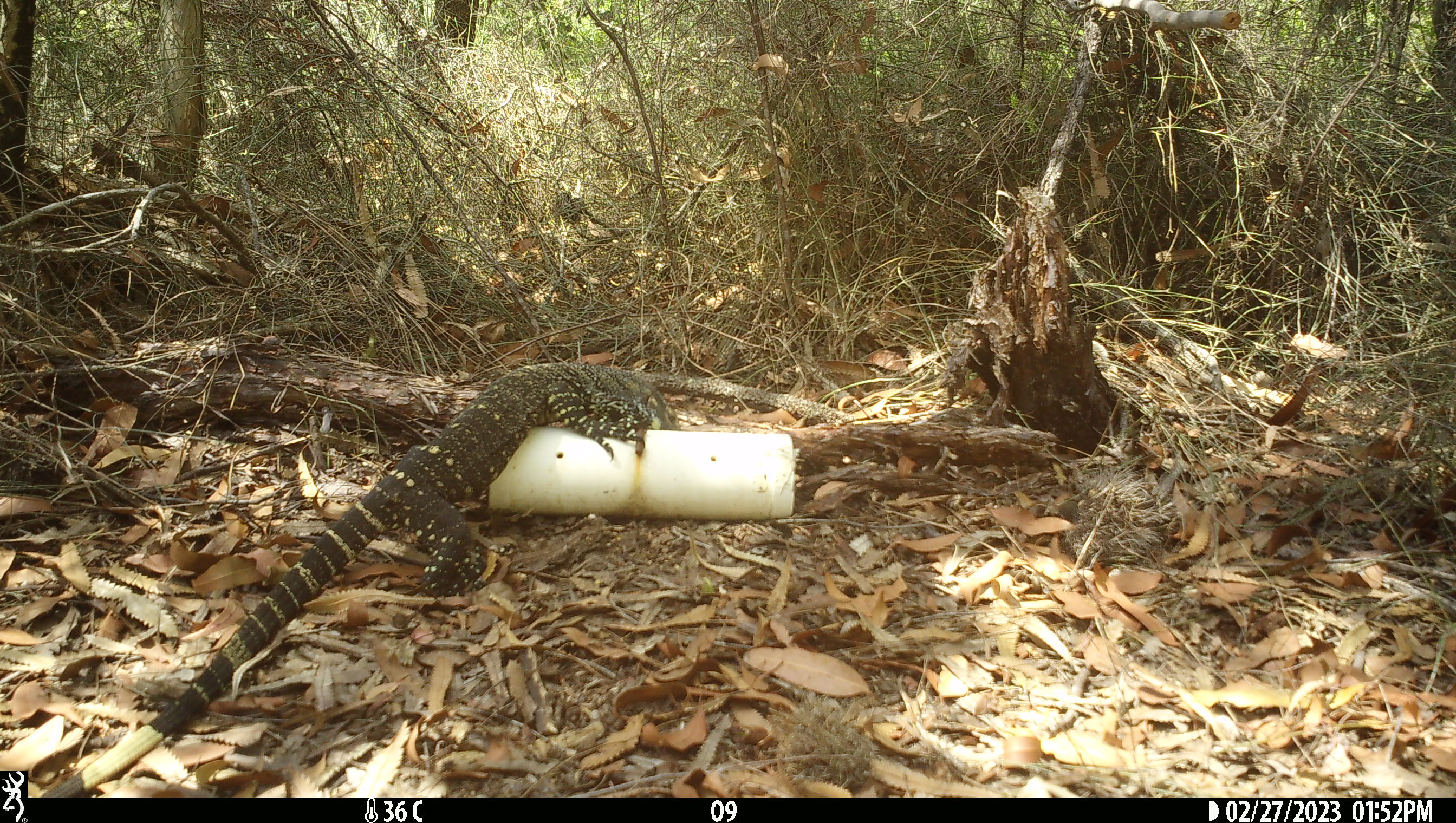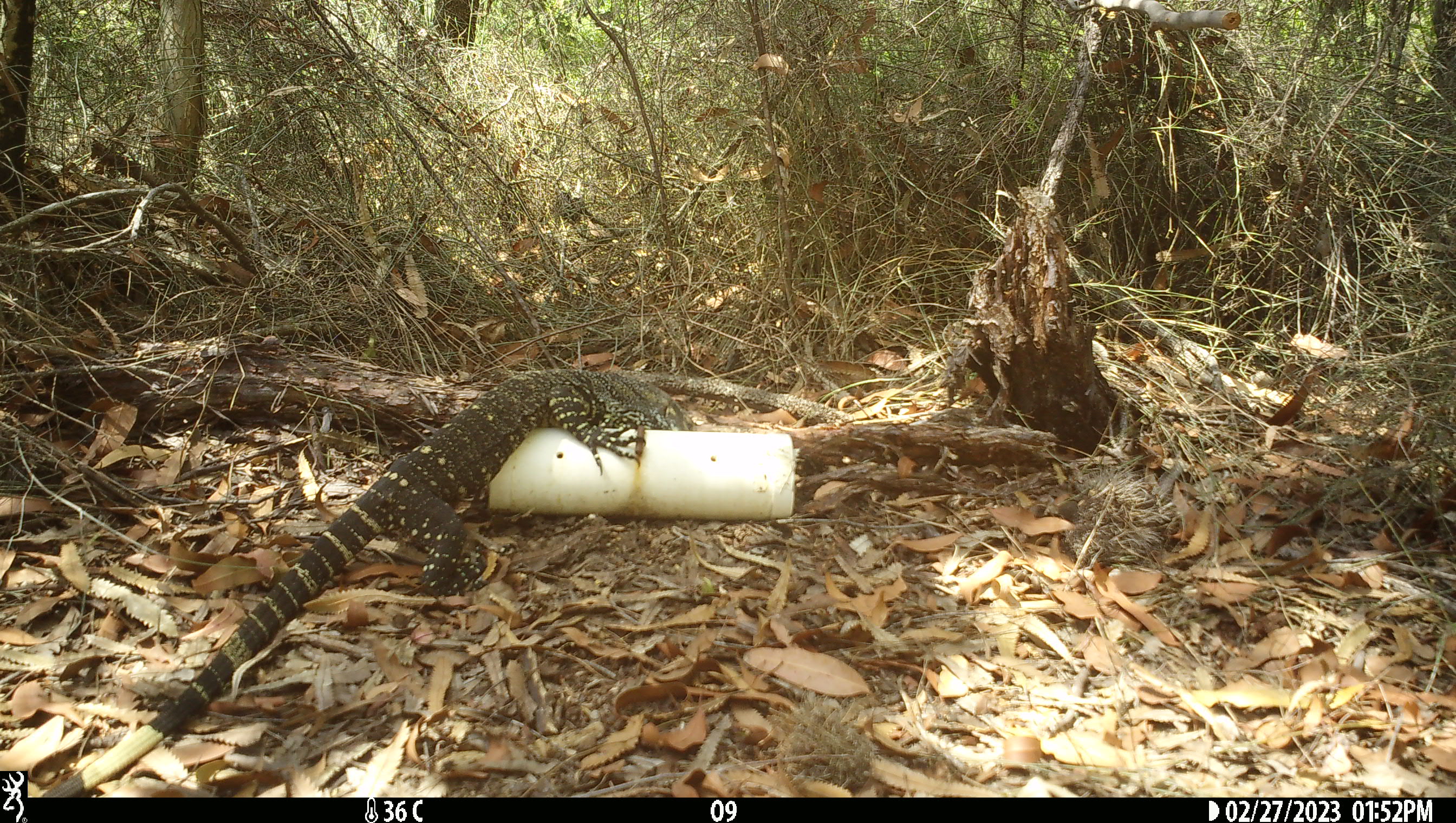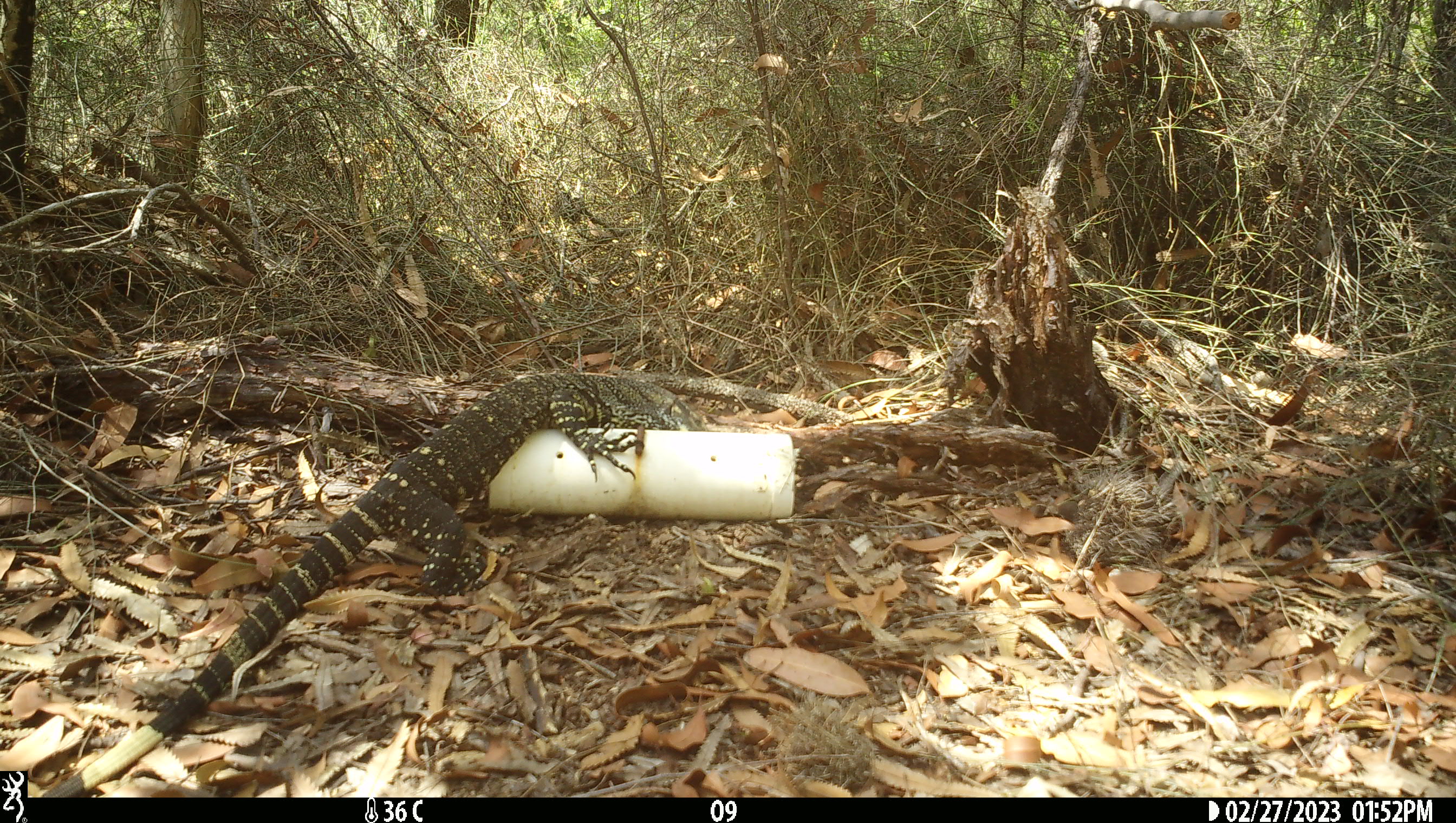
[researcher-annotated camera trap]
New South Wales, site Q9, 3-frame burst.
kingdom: Animalia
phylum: Chordata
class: Reptilia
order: Squamata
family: Varanidae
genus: Varanus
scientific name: Varanus varius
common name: lace monitor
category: goanna